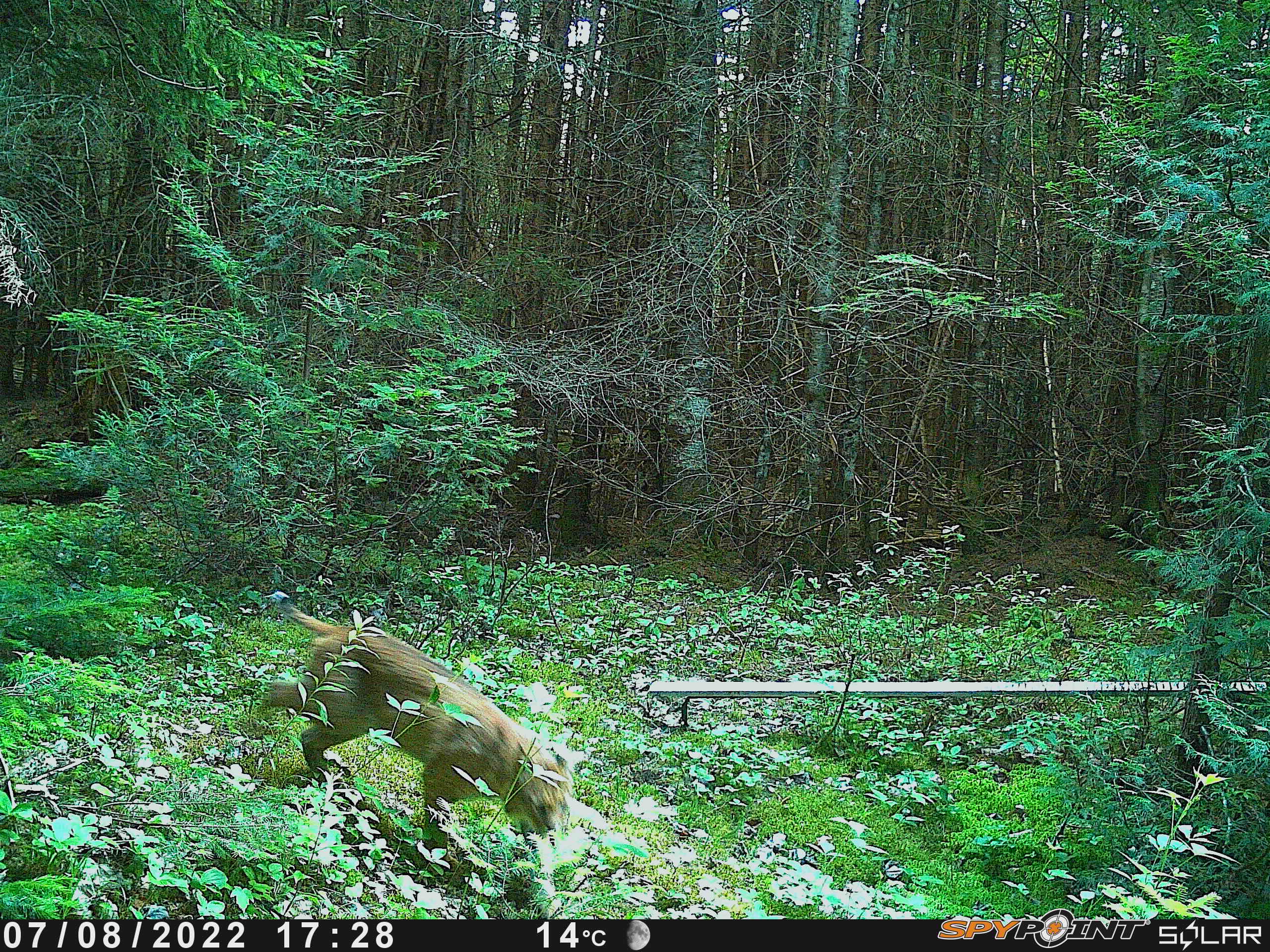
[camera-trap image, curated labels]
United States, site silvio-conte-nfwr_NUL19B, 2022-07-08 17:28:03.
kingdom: Animalia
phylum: Chordata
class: Mammalia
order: Carnivora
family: Felidae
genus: Lynx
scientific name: Lynx rufus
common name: bobcat